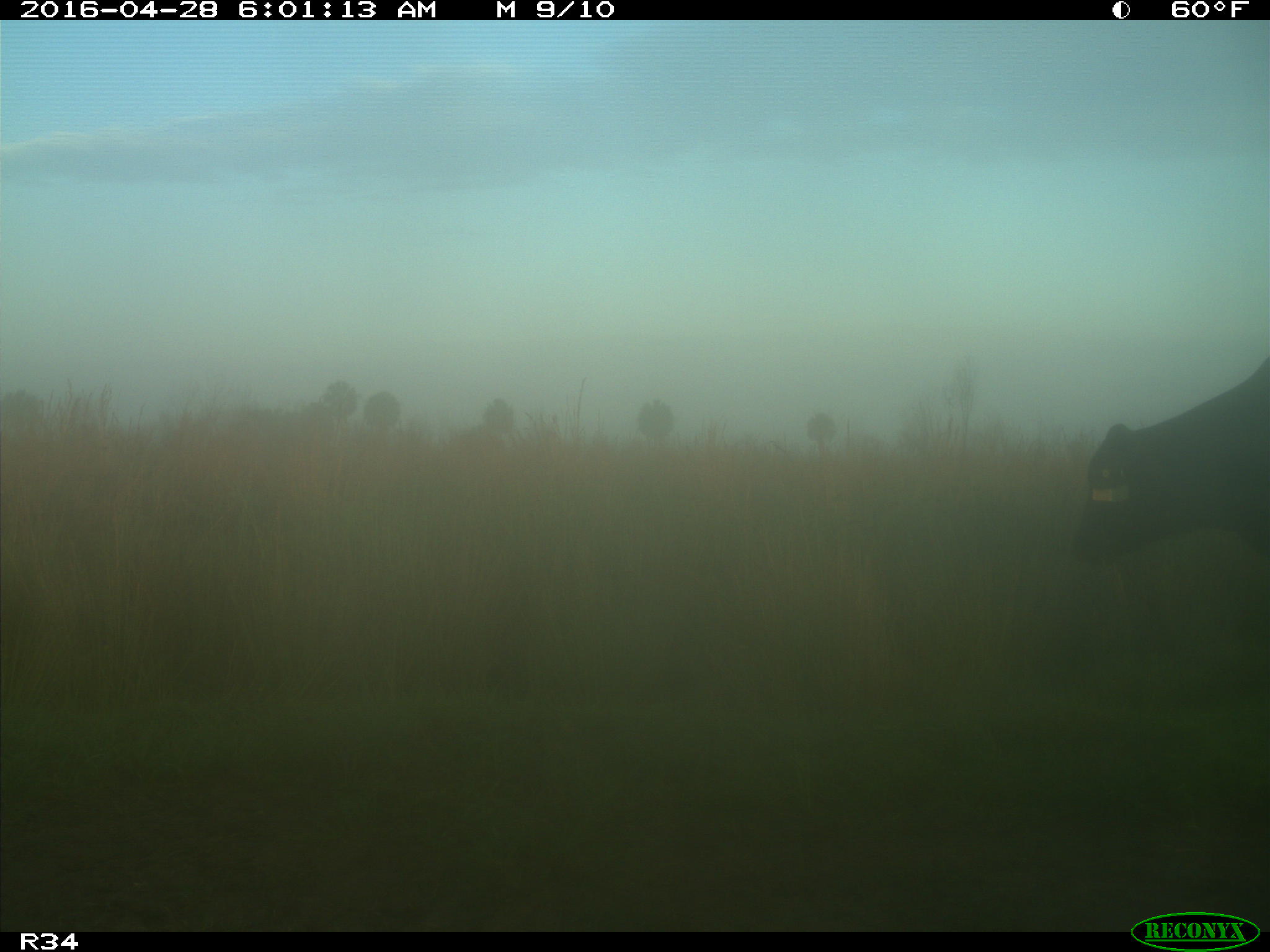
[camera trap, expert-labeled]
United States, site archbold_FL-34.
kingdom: Animalia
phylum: Chordata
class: Mammalia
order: Artiodactyla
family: Bovidae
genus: Bos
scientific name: Bos taurus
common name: domestic cow